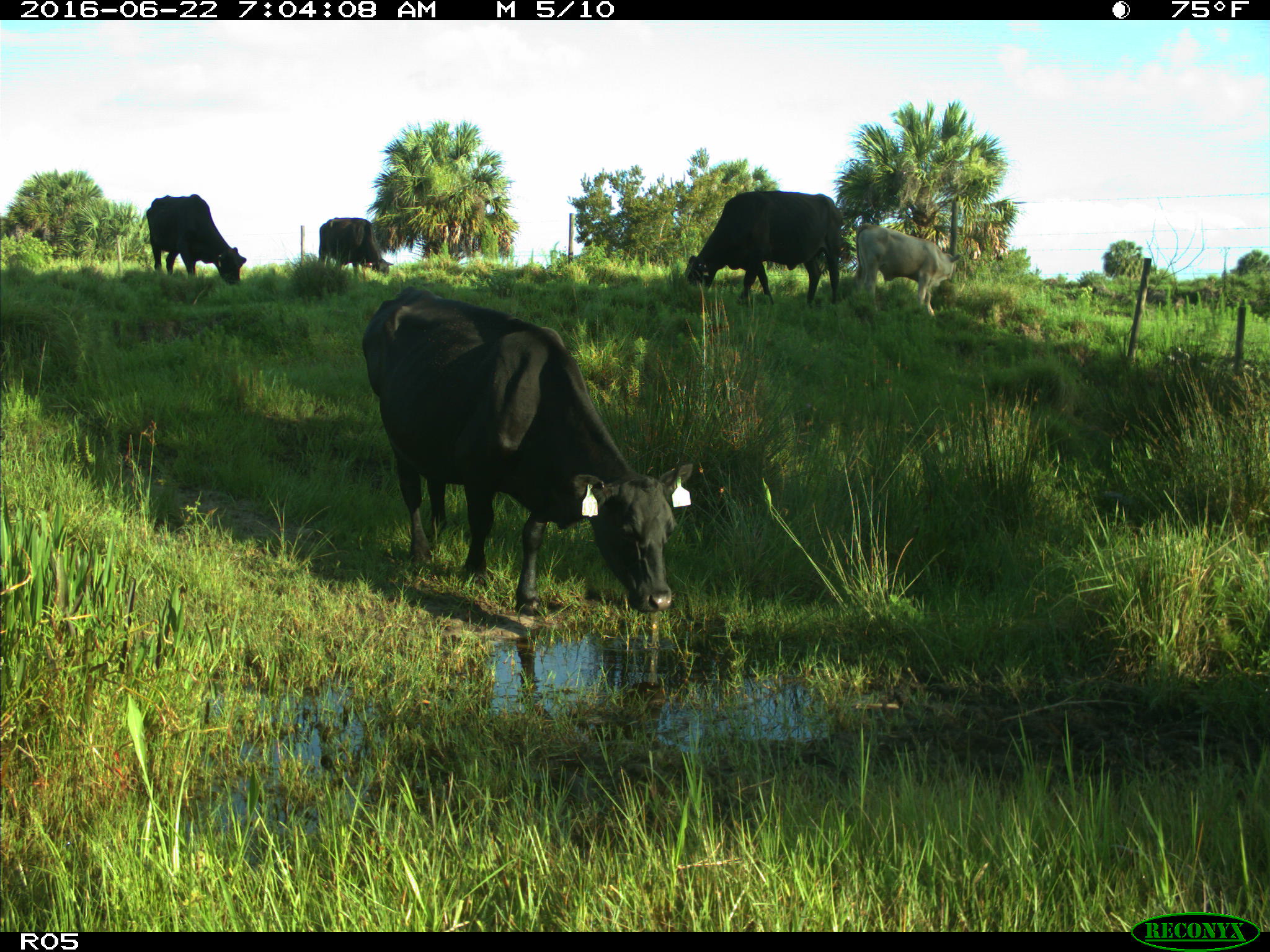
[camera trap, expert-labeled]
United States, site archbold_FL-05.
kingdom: Animalia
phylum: Chordata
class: Mammalia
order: Artiodactyla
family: Bovidae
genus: Bos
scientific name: Bos taurus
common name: domestic cow